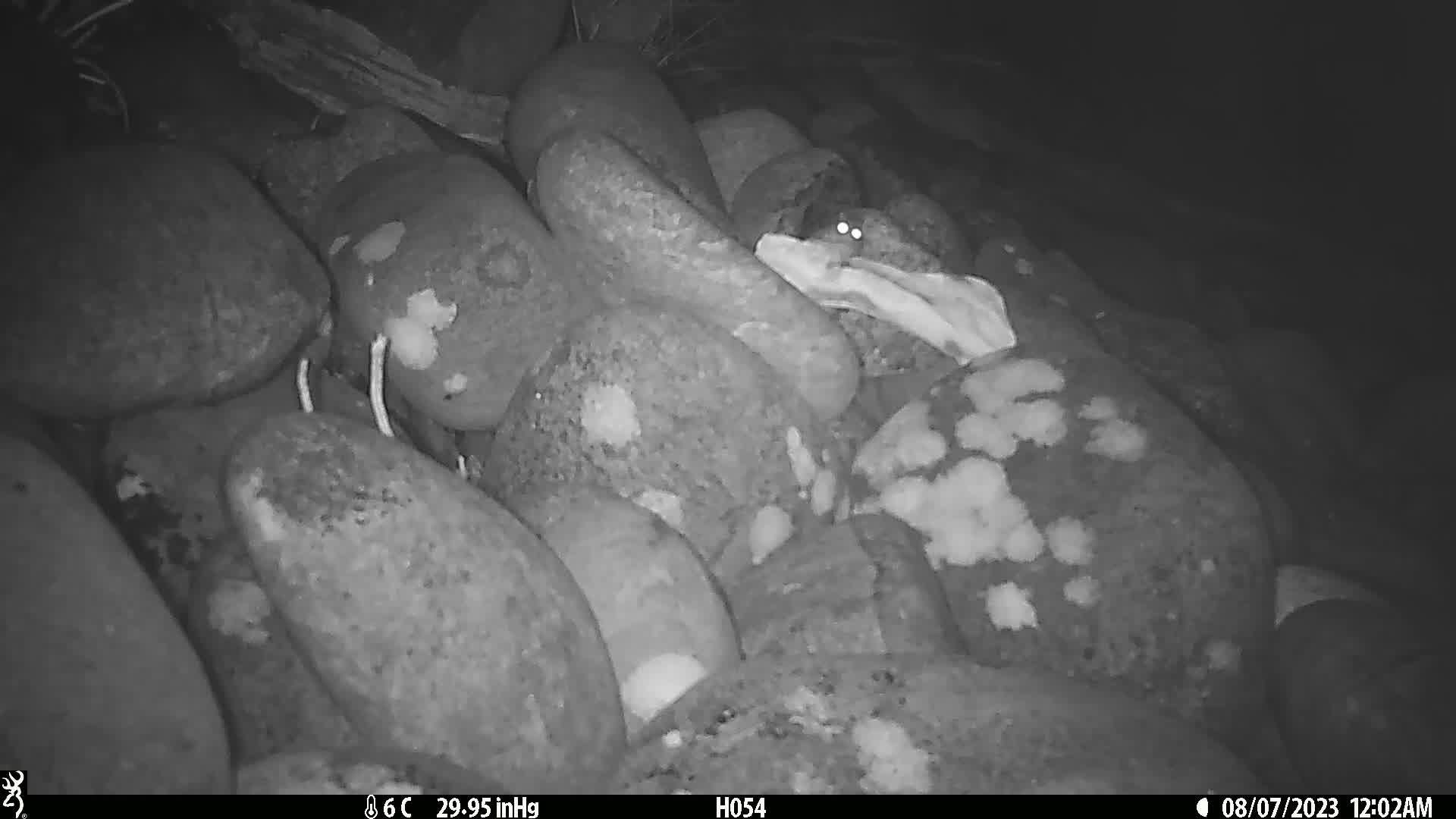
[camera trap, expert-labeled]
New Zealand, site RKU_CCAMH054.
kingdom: Animalia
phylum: Chordata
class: Mammalia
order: Rodentia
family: Muridae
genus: Rattus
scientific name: Rattus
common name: rat